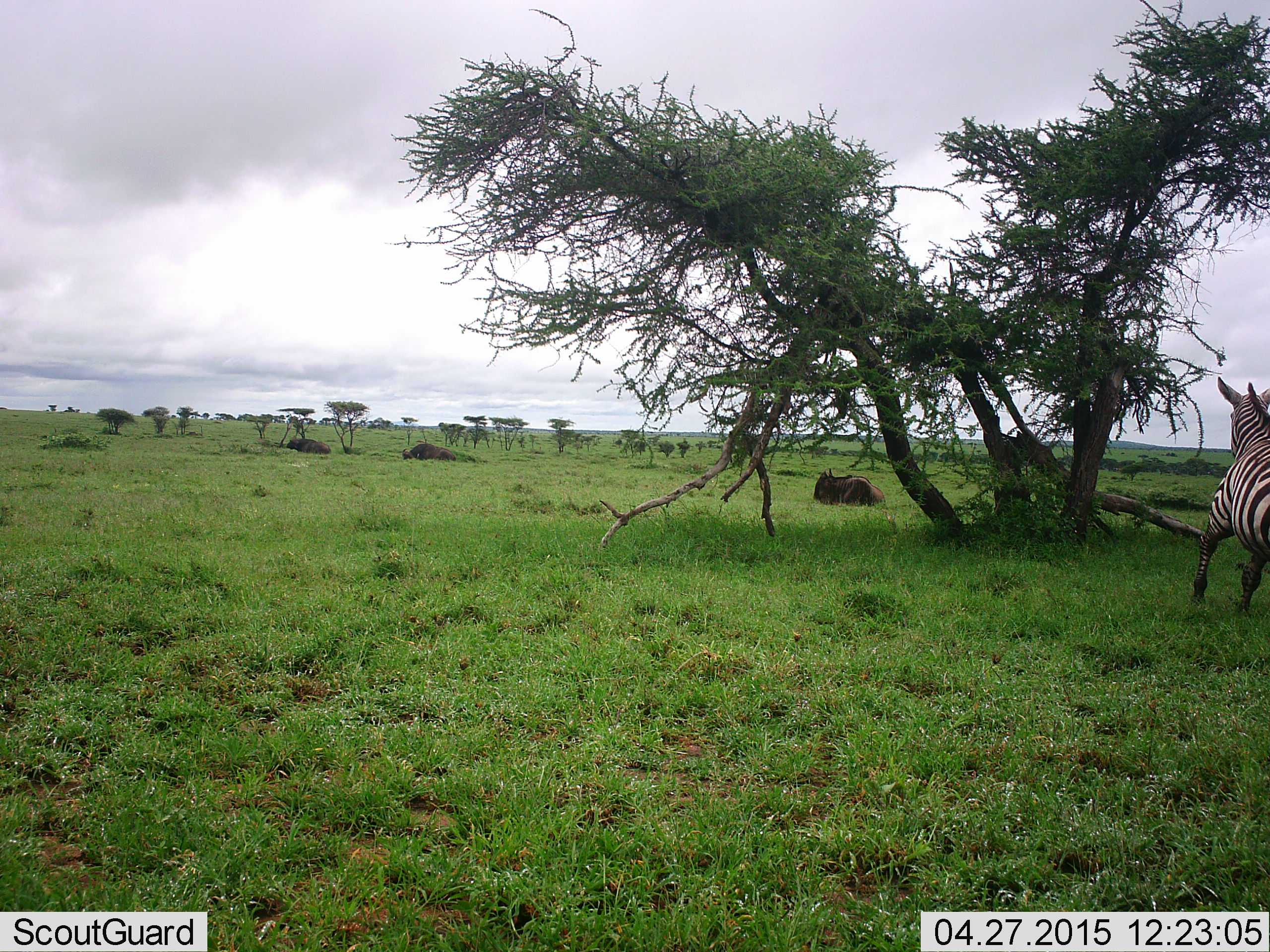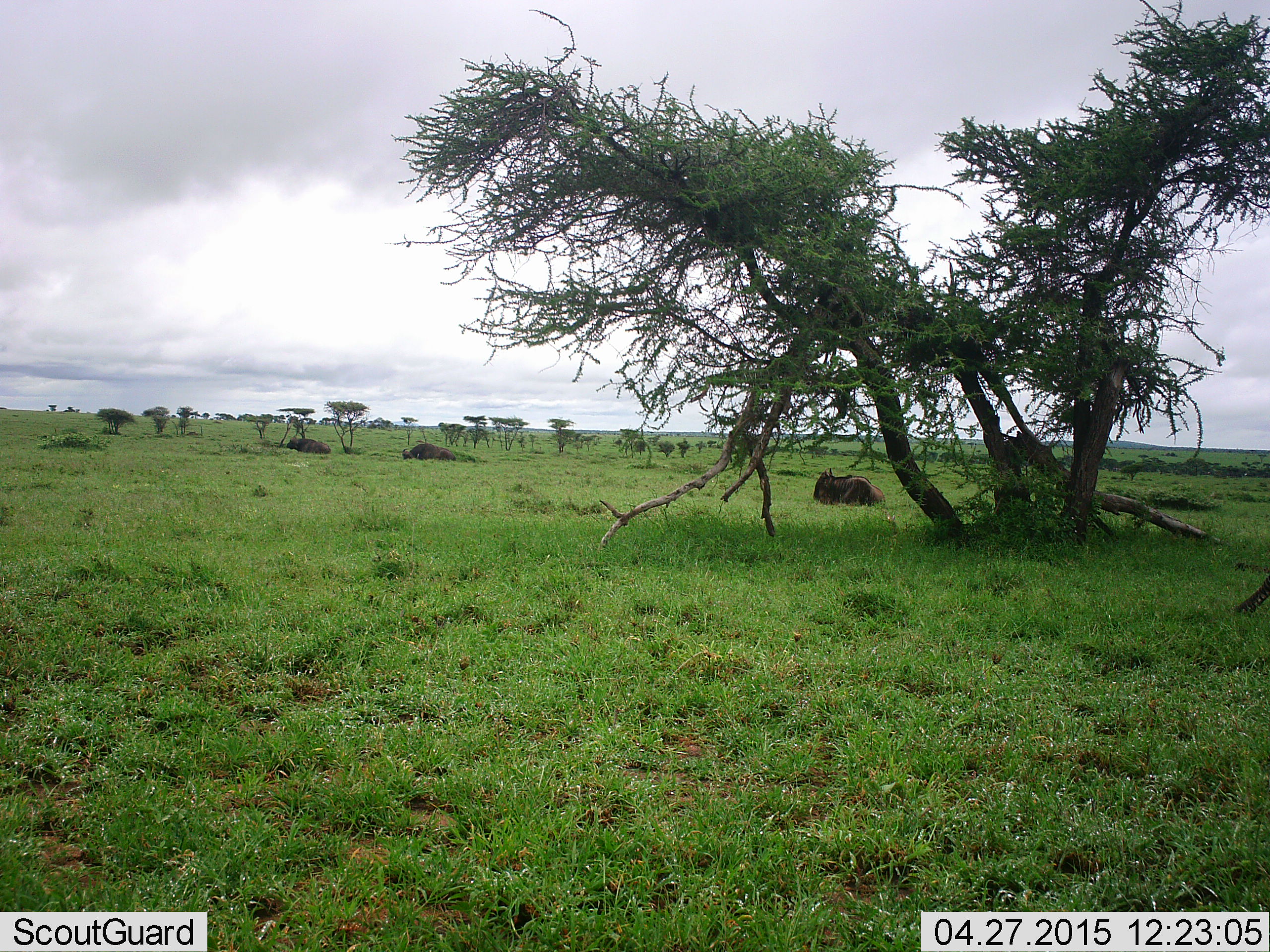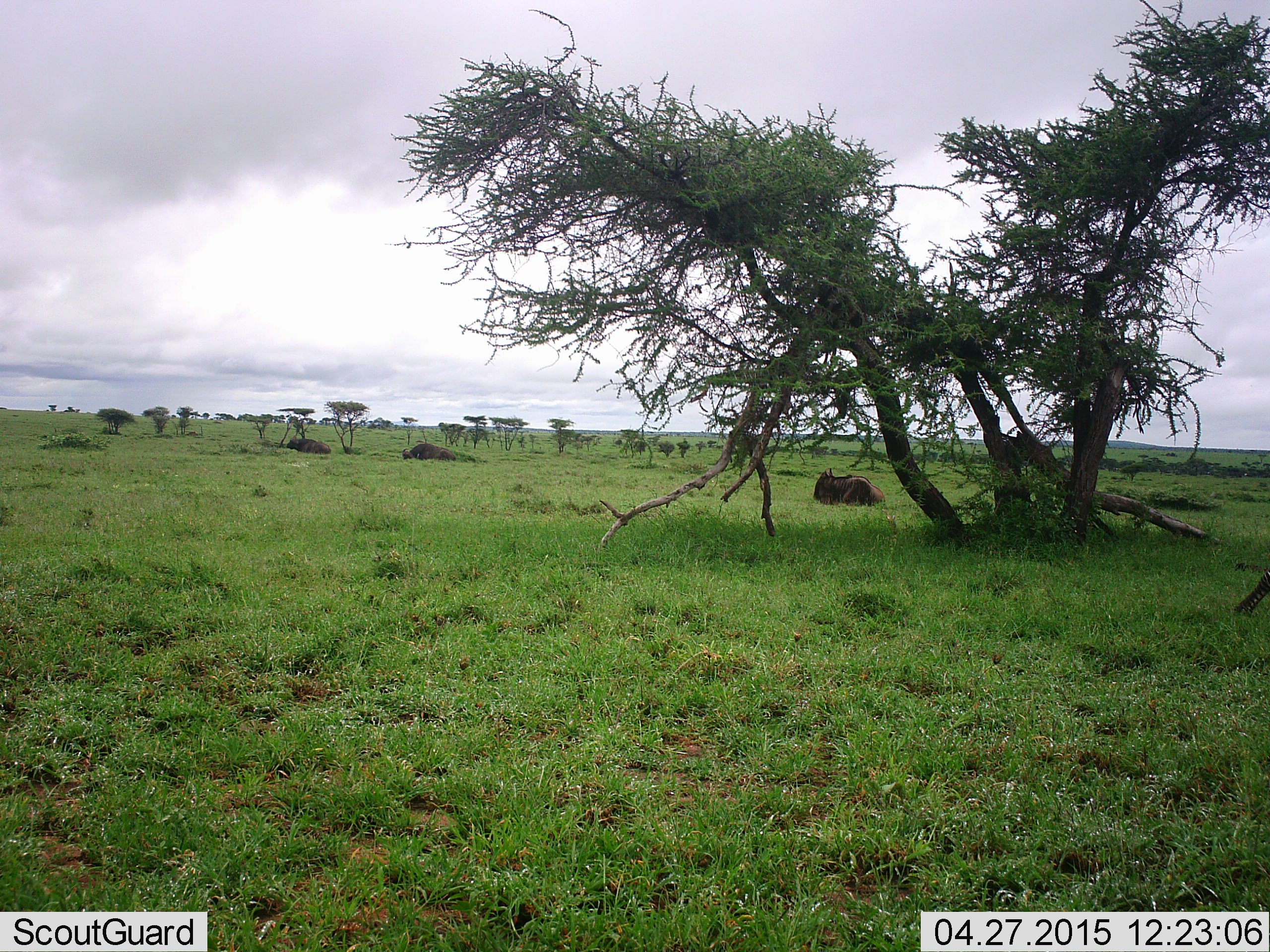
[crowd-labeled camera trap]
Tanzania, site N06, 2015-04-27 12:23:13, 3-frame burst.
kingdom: Animalia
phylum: Chordata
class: Mammalia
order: Artiodactyla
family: Bovidae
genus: Connochaetes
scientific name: Connochaetes taurinus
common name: blue wildebeest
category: wildebeest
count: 3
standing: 0%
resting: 100%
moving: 0%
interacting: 0%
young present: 0%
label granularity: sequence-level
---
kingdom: Animalia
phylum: Chordata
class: Mammalia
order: Perissodactyla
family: Equidae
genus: Equus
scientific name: Equus quagga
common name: plains zebra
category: zebra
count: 1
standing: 0%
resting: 0%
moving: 100%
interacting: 0%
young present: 0%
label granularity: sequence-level